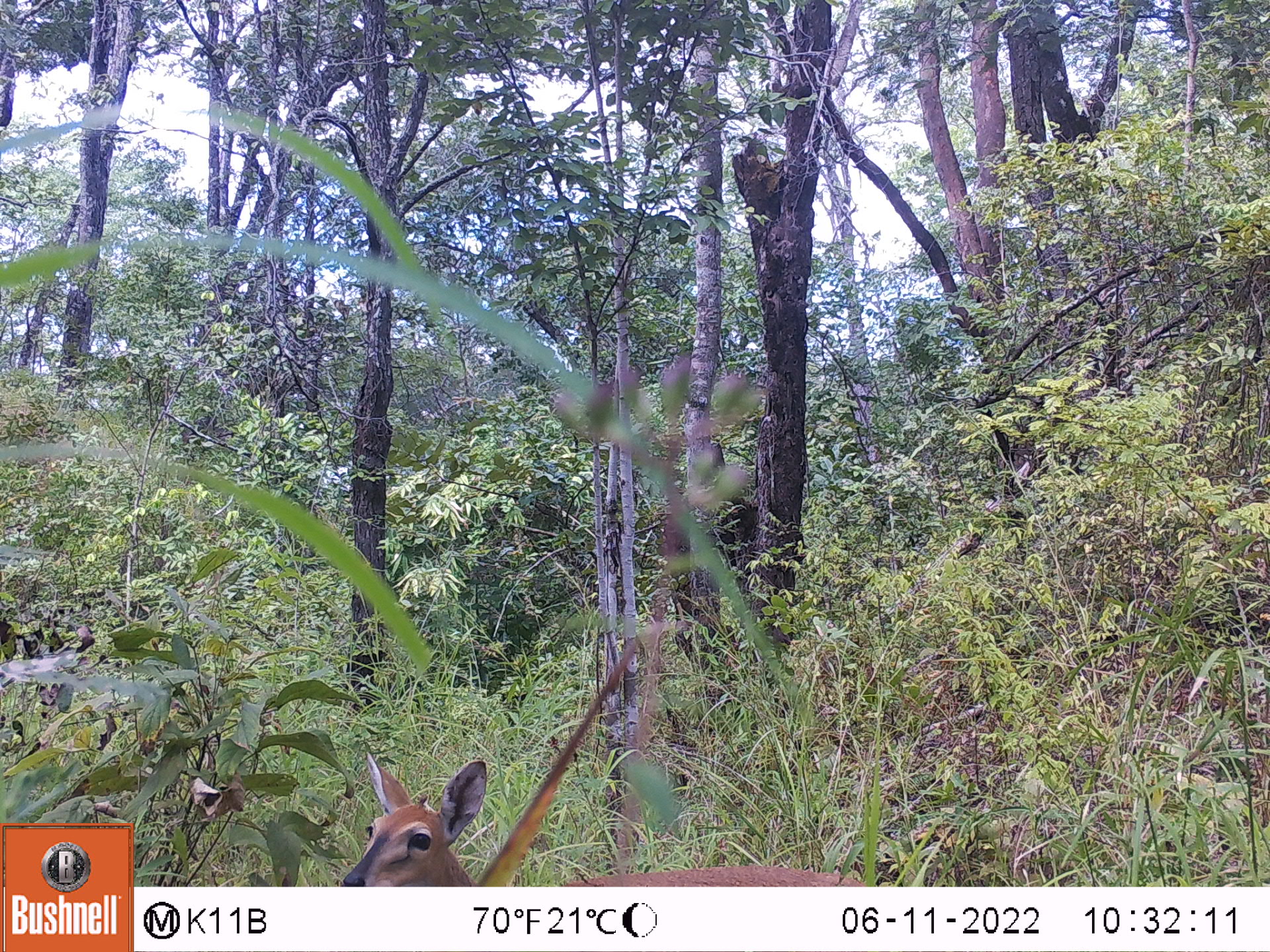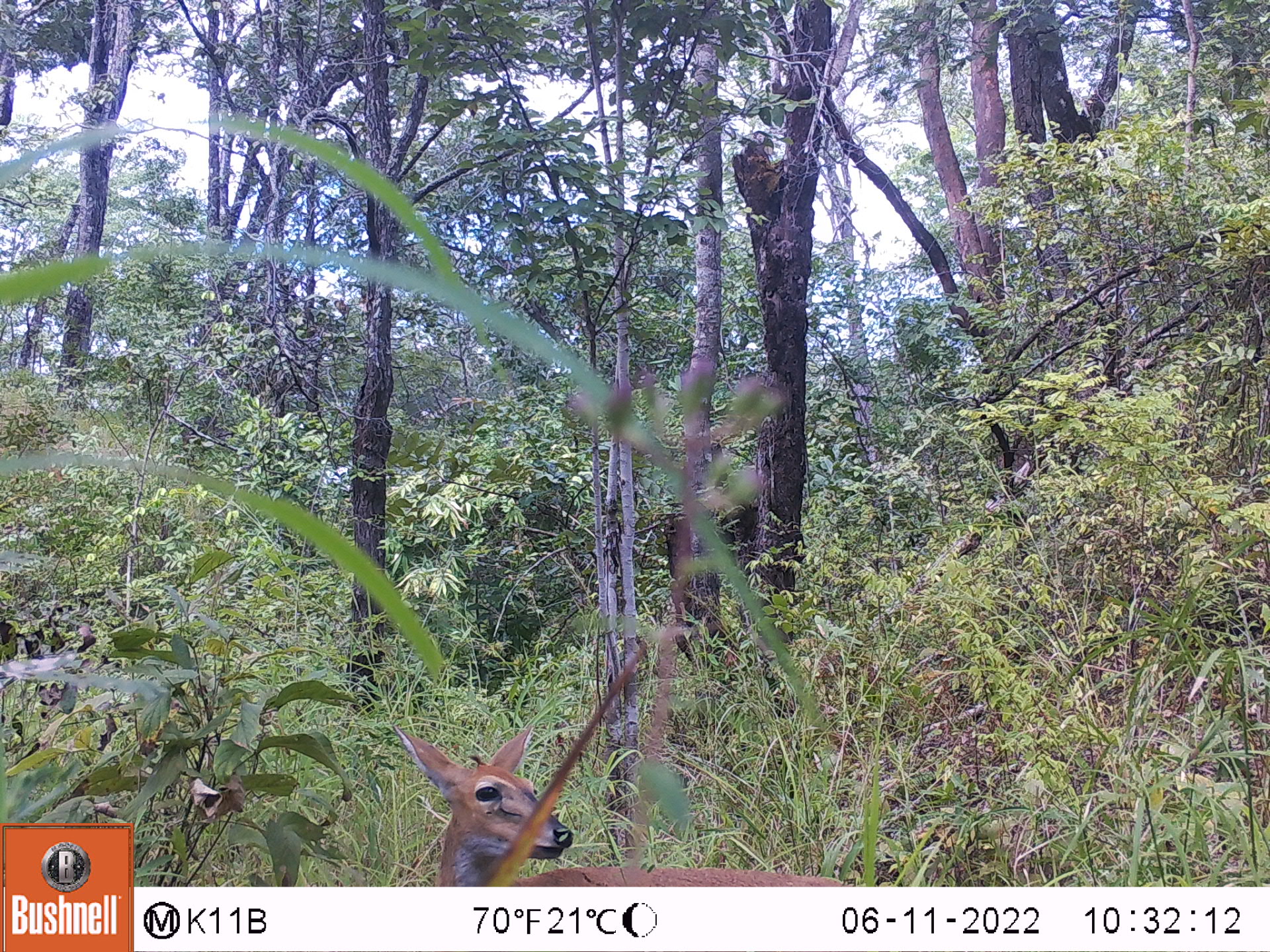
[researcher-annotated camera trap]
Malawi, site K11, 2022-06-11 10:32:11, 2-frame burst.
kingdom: Animalia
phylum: Chordata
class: Mammalia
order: Artiodactyla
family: Bovidae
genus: Sylvicapra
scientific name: Sylvicapra grimmia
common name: common duiker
Common duiker (Sylvicapra grimmia), count 1.